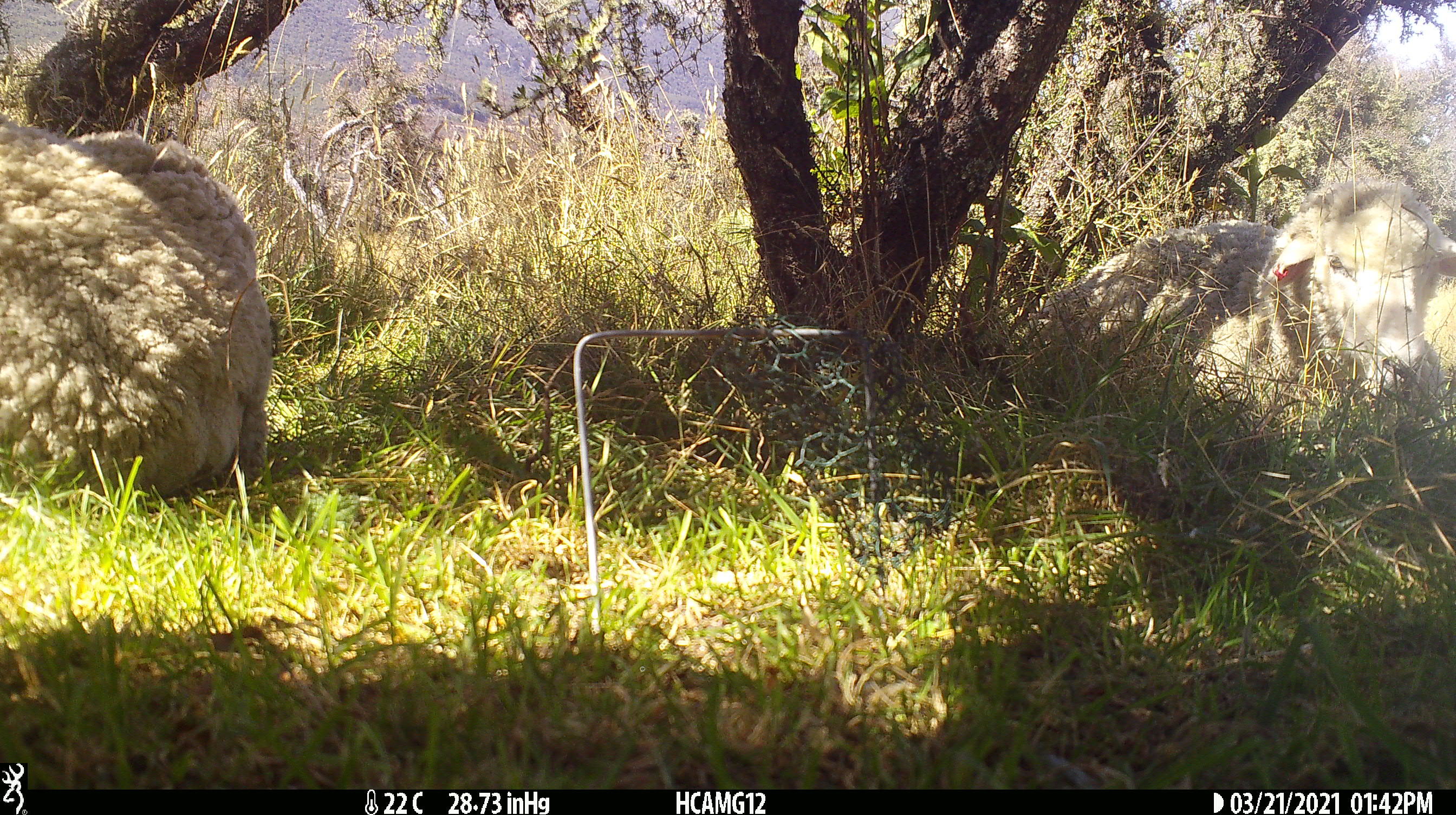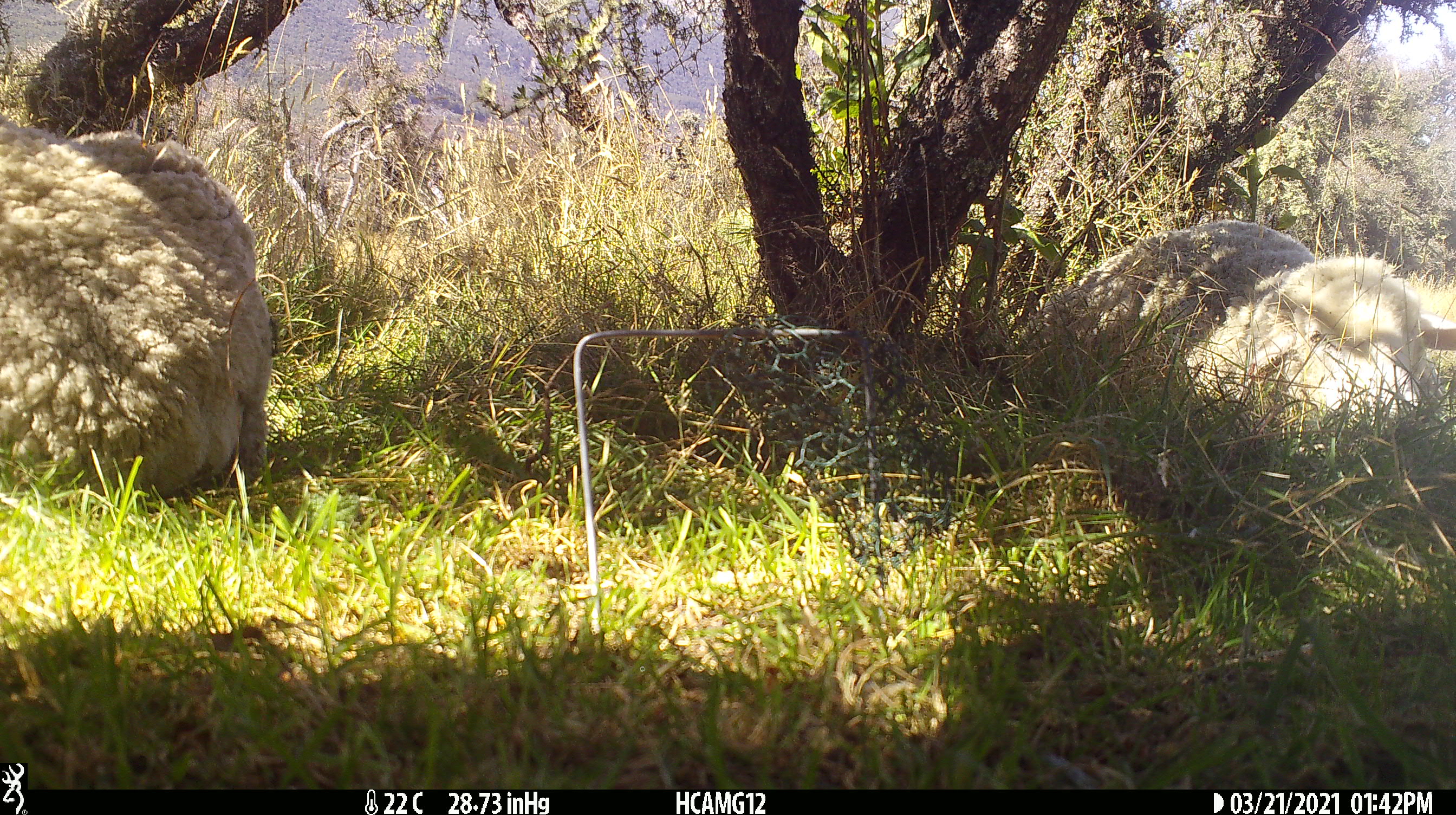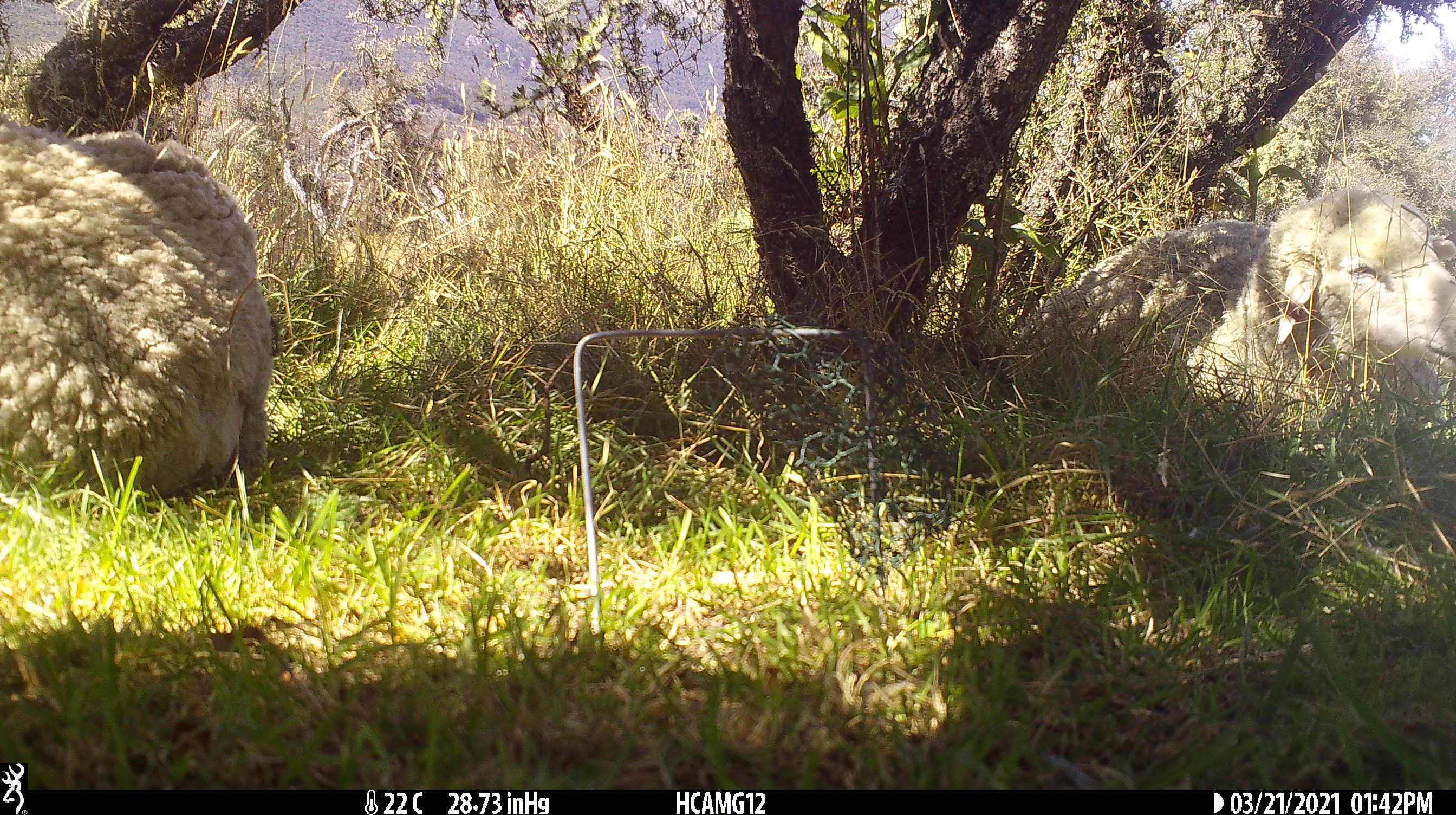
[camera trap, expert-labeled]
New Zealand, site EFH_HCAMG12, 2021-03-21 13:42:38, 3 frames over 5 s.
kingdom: Animalia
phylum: Chordata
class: Mammalia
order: Artiodactyla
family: Bovidae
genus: Ovis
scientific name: Ovis aries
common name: domestic sheep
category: sheep